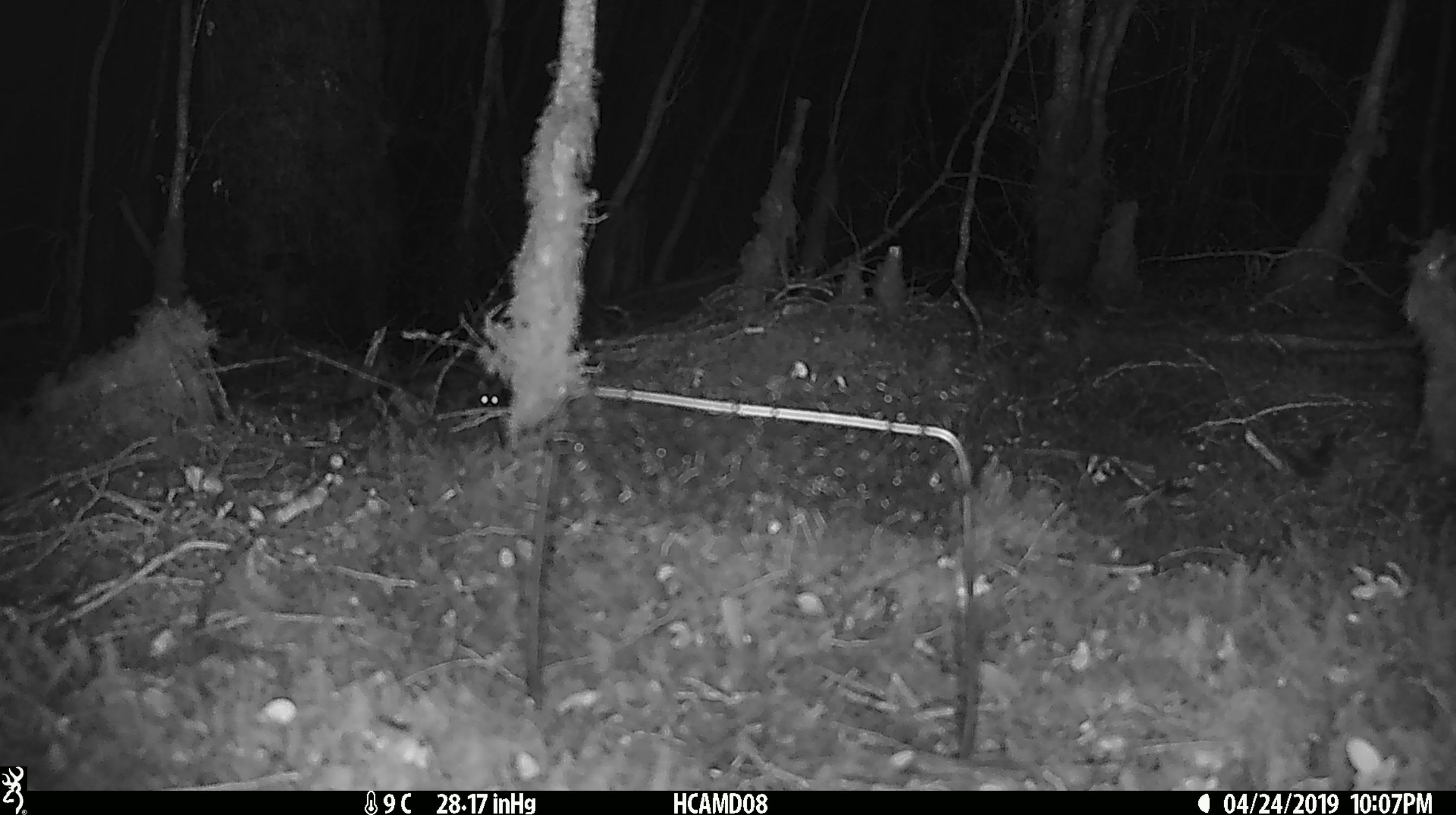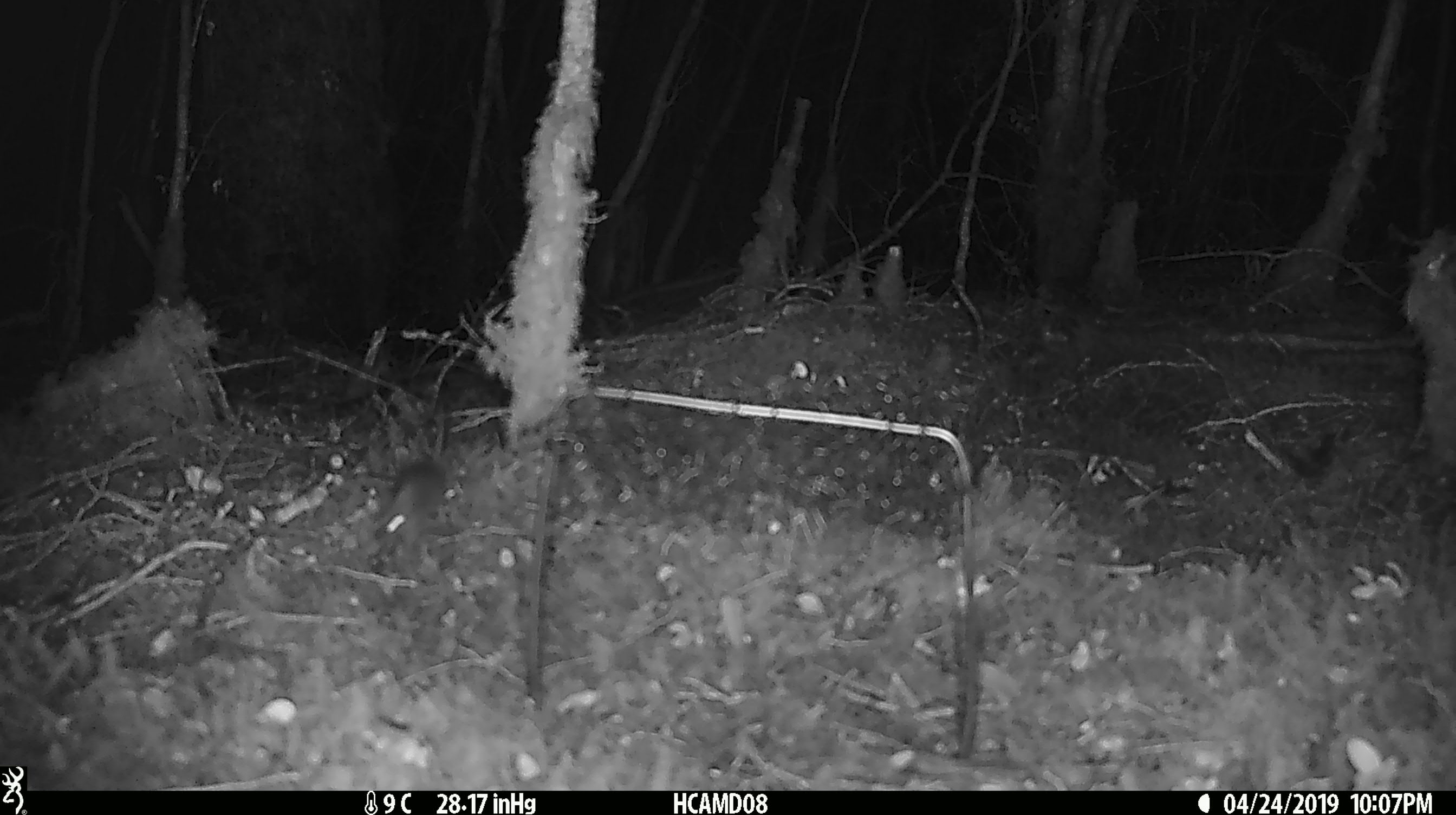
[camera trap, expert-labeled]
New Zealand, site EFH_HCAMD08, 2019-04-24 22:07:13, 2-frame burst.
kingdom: Animalia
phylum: Chordata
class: Mammalia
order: Rodentia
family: Muridae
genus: Rattus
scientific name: Rattus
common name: rat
Rat (Rattus).